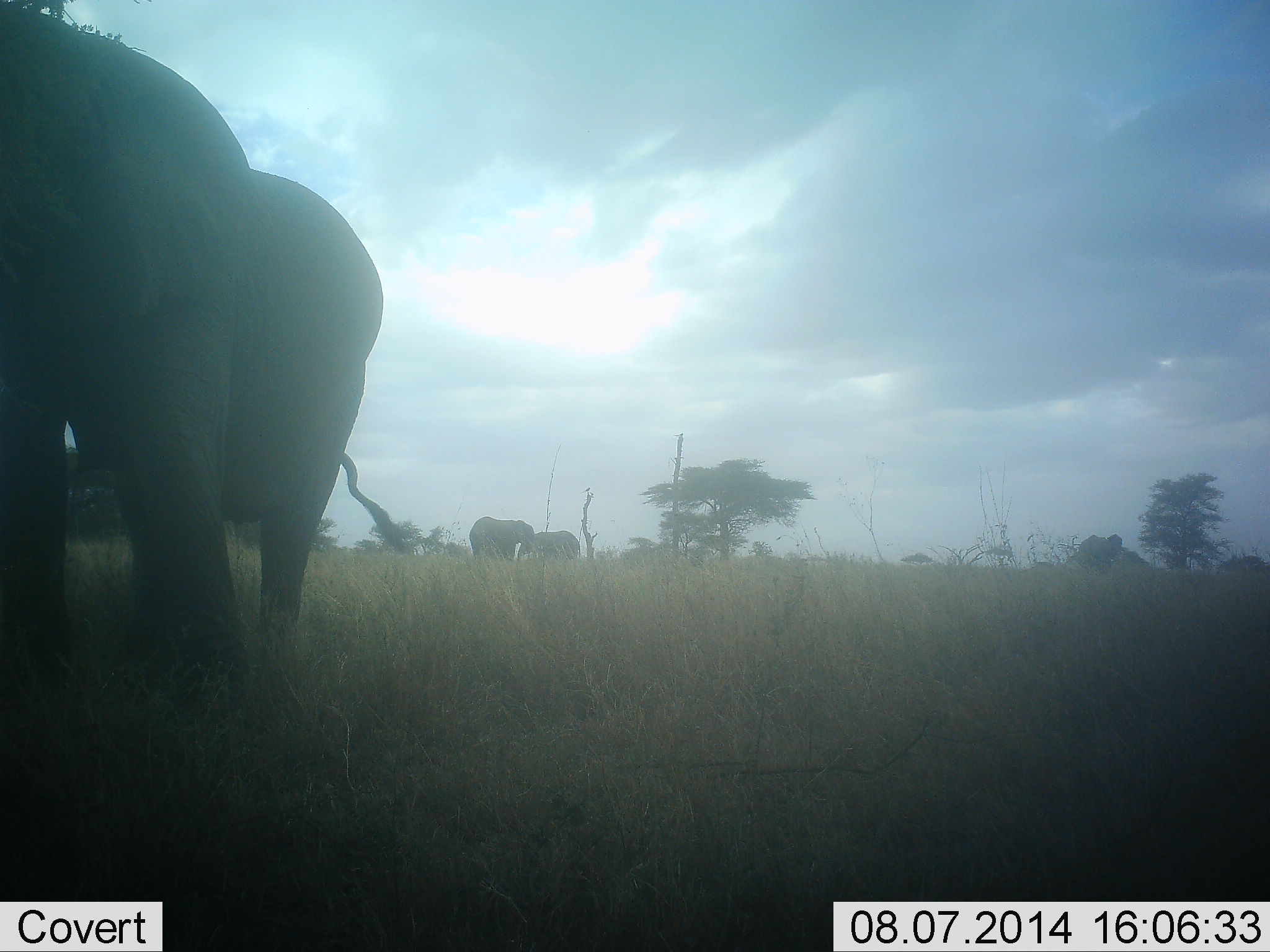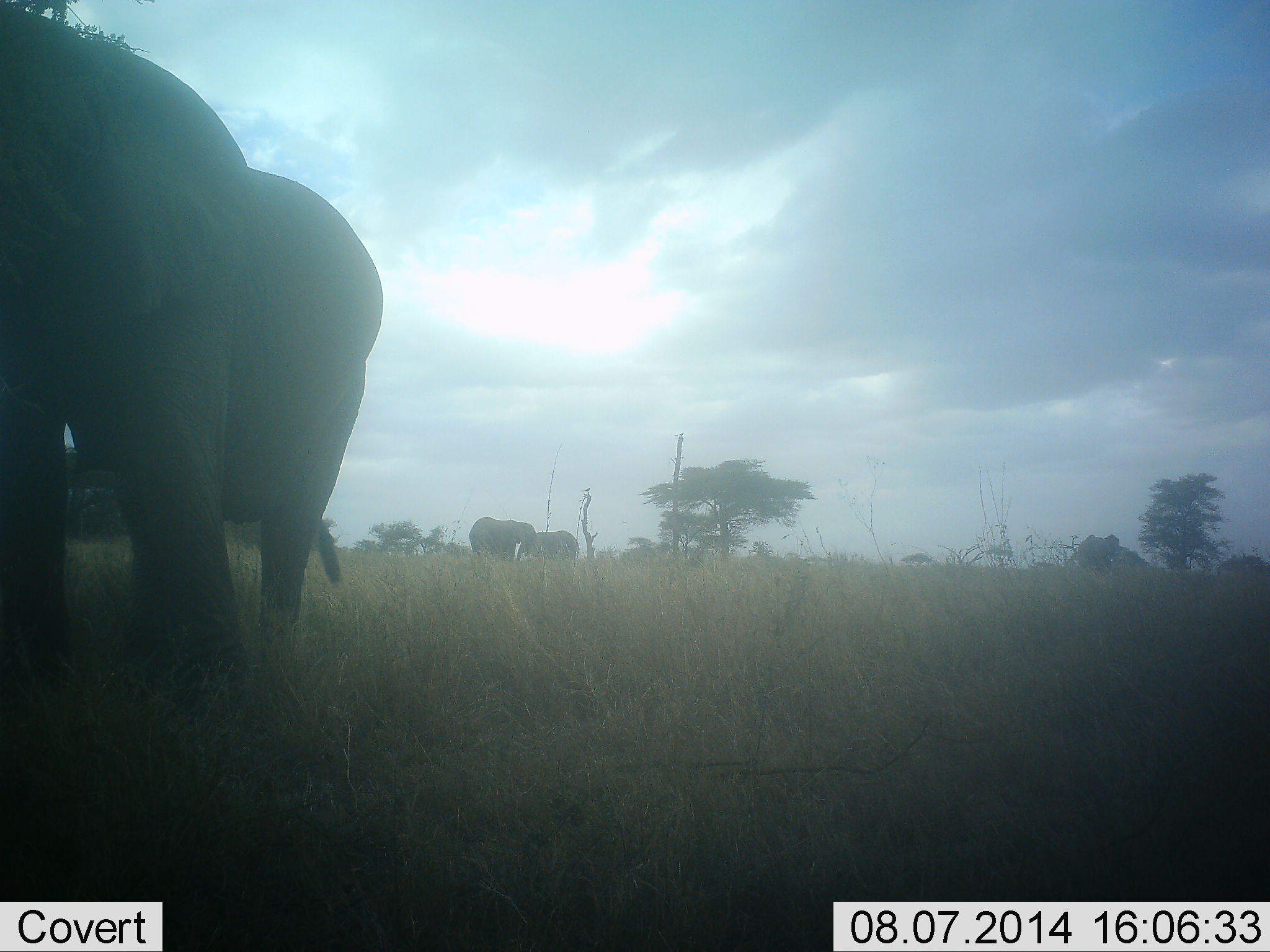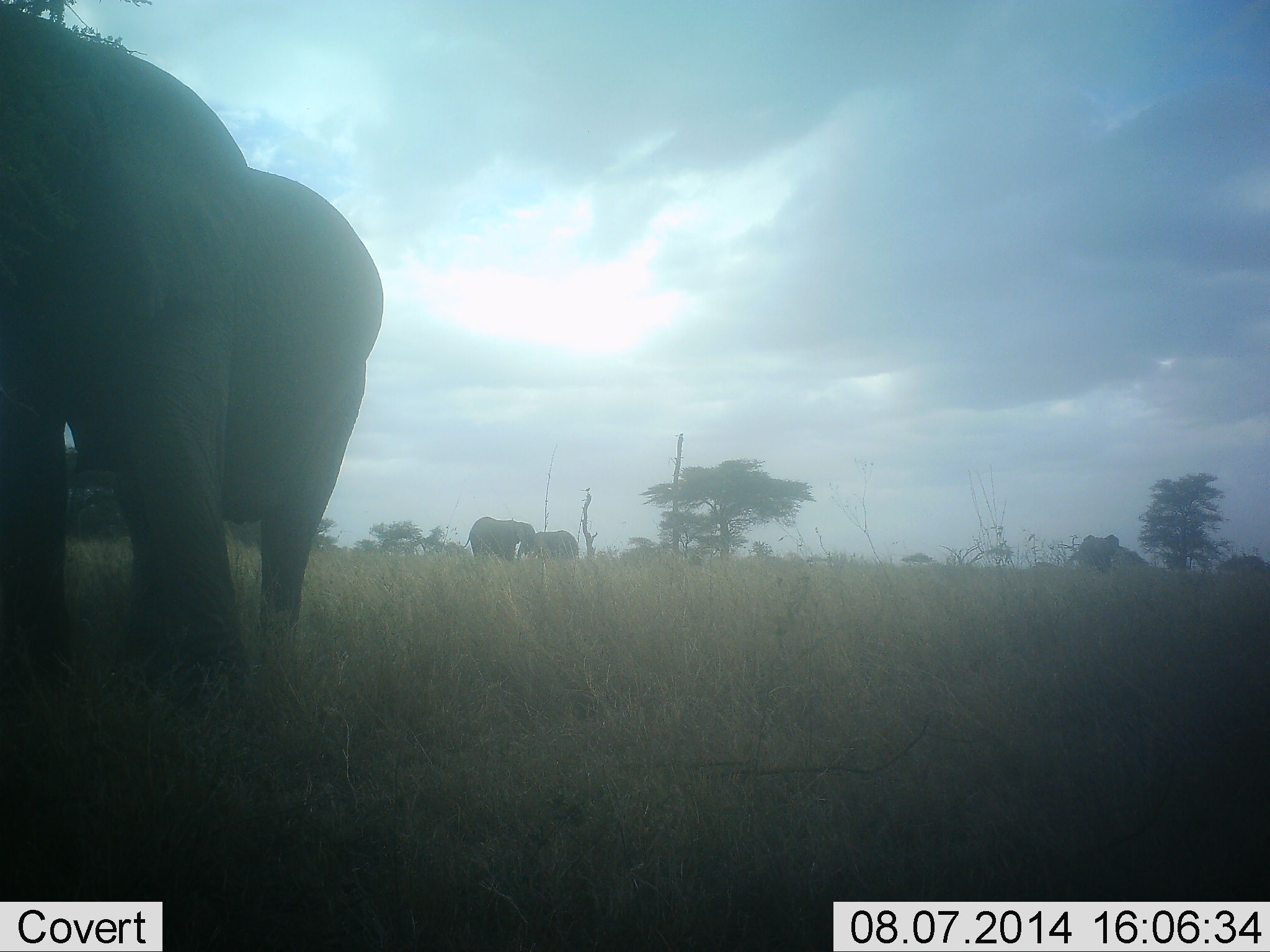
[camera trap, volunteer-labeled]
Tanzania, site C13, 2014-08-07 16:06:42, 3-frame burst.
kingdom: Animalia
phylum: Chordata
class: Mammalia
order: Proboscidea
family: Elephantidae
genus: Loxodonta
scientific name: Loxodonta africana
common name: african bush elephant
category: elephant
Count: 4.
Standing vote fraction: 70%.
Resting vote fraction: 0%.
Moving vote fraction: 20%.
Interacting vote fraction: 0%.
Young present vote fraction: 0%.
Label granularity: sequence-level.